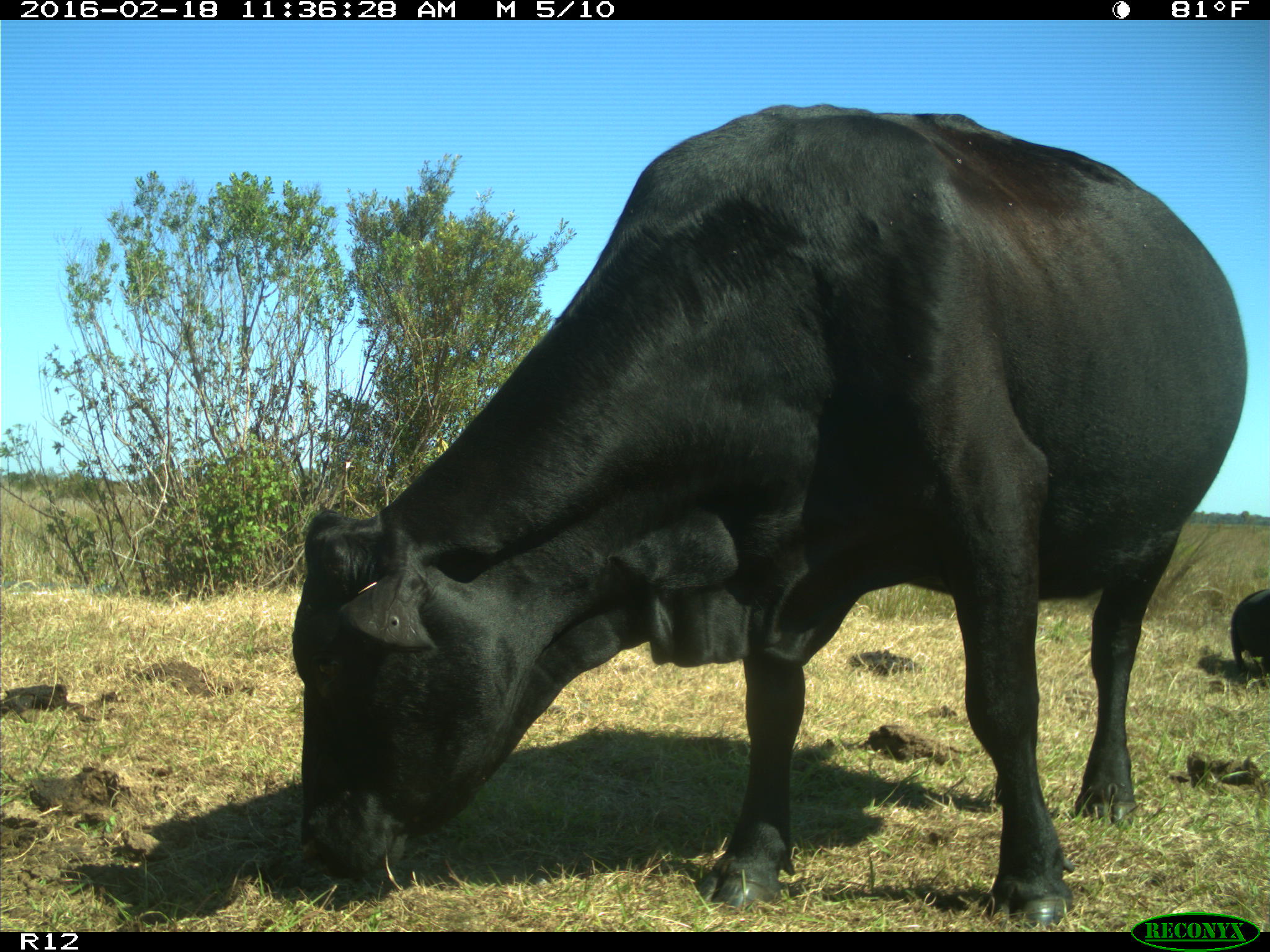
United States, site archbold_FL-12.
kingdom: Animalia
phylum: Chordata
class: Mammalia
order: Artiodactyla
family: Bovidae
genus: Bos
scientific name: Bos taurus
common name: domestic cow